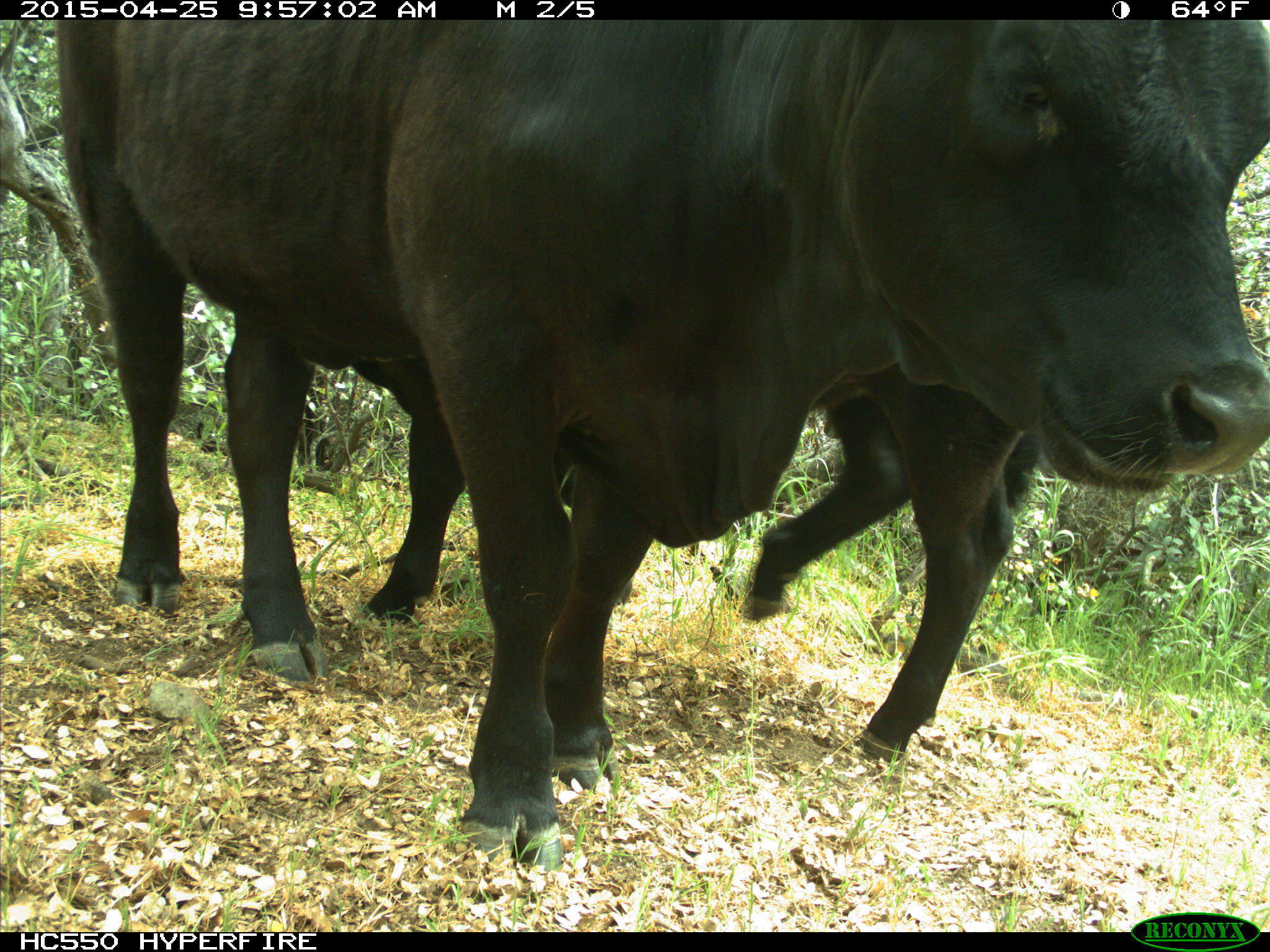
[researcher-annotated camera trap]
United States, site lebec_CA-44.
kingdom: Animalia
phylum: Chordata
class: Mammalia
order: Artiodactyla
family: Suidae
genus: Sus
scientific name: Sus scrofa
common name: wild boar